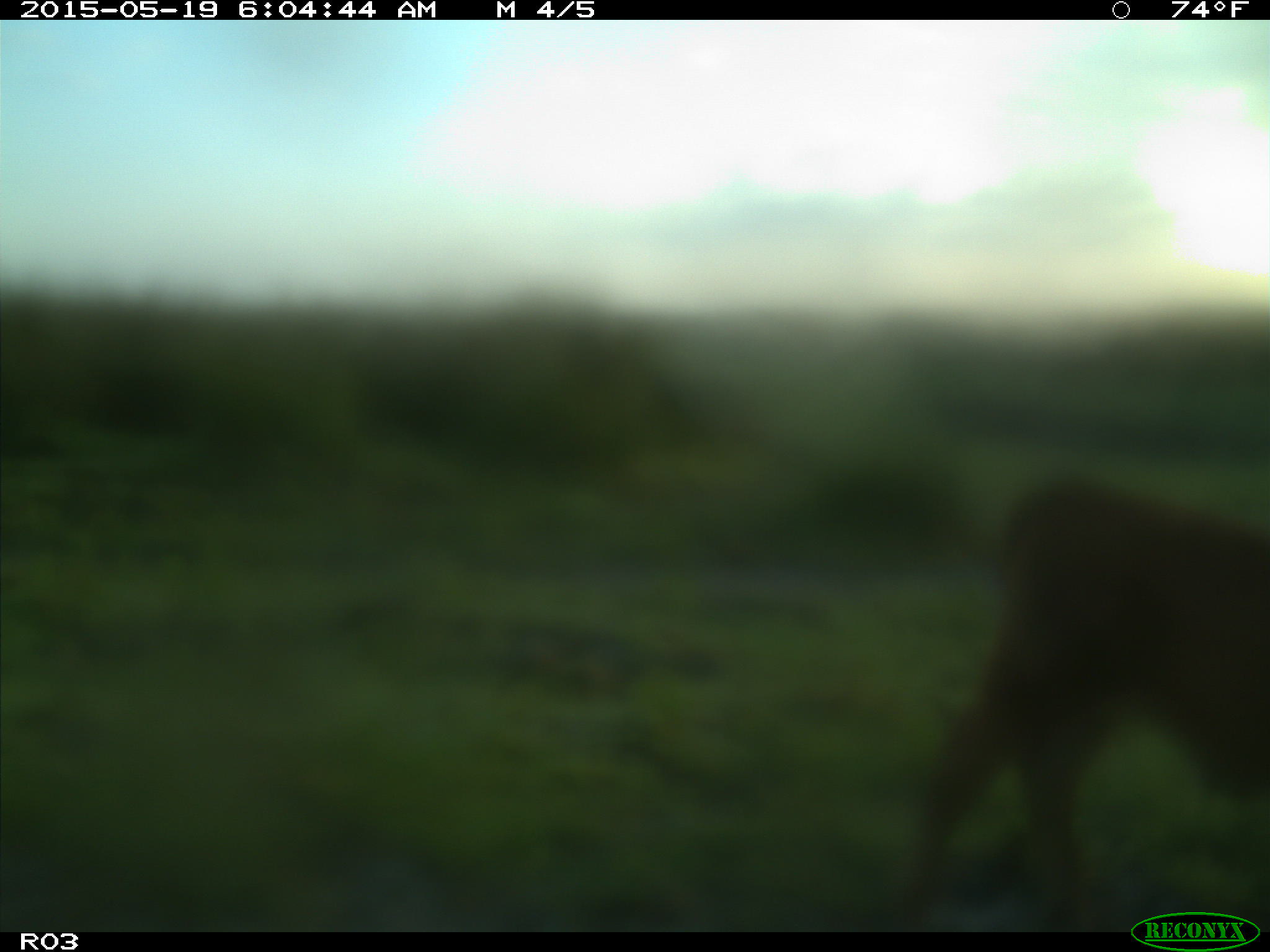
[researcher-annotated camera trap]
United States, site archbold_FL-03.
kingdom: Animalia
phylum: Chordata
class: Mammalia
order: Artiodactyla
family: Bovidae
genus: Bos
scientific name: Bos taurus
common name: domestic cow